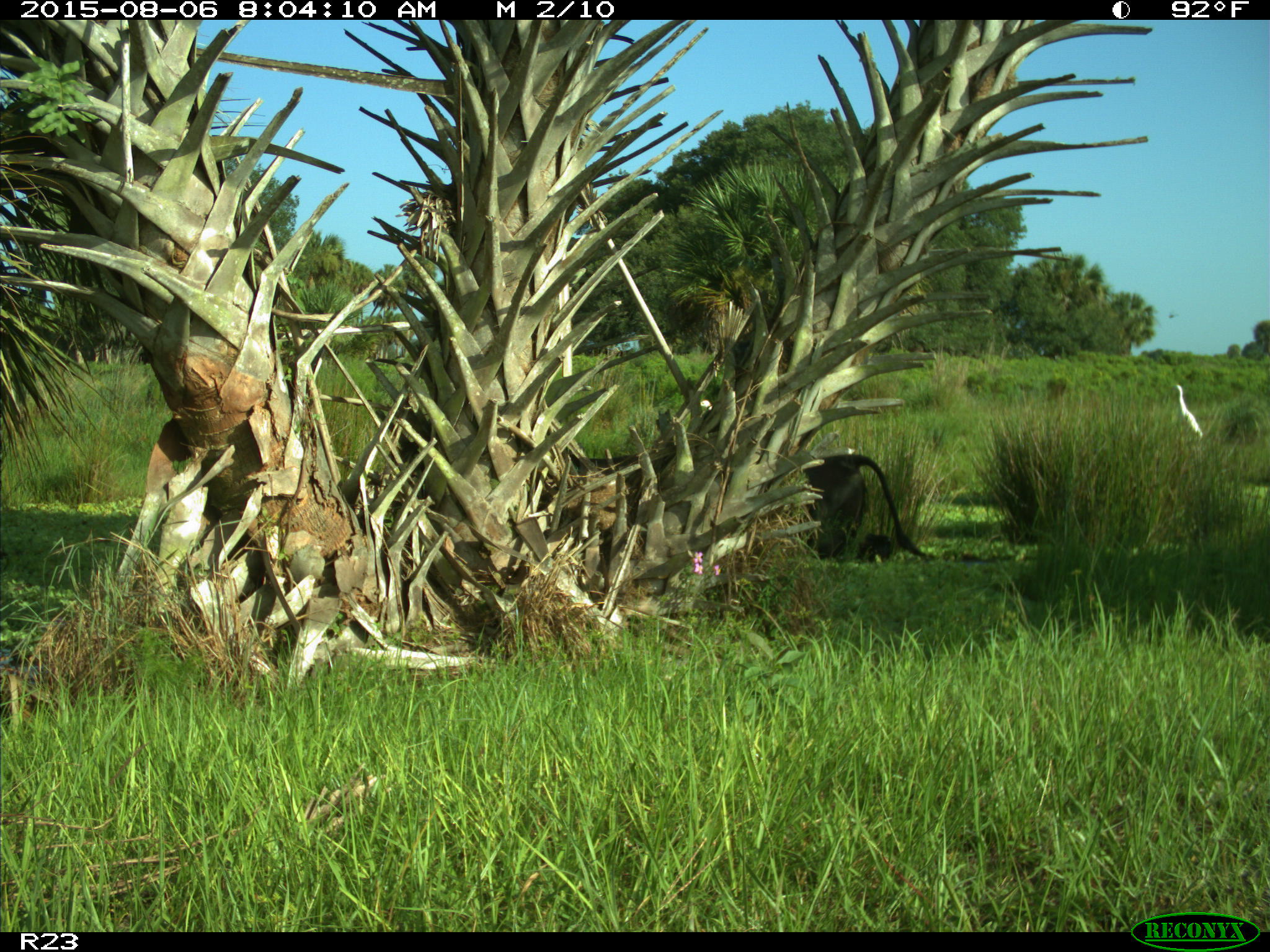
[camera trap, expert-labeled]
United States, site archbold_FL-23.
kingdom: Animalia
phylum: Chordata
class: Mammalia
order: Artiodactyla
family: Bovidae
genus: Bos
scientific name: Bos taurus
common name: domestic cow